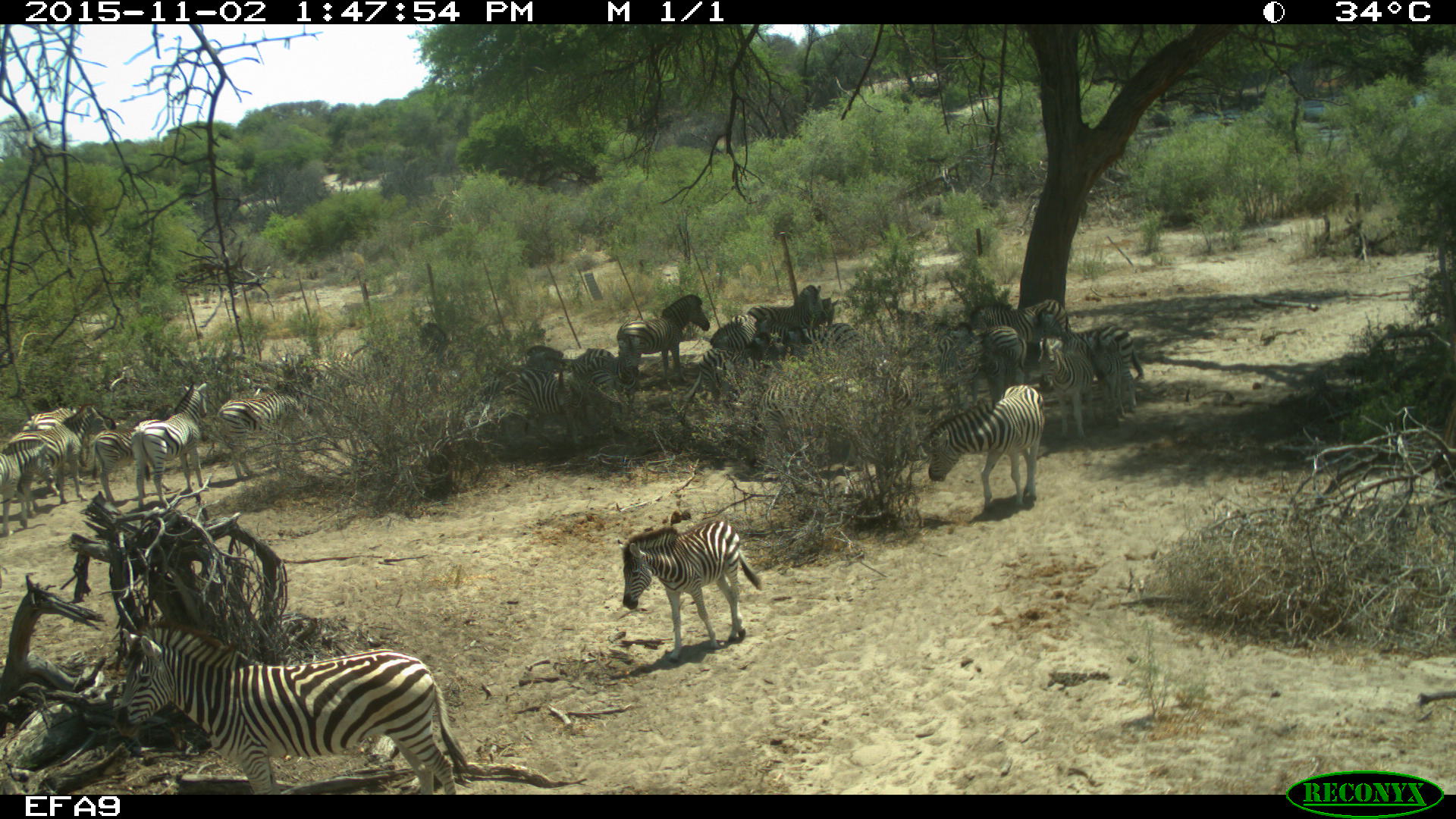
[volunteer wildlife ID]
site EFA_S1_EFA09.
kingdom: Animalia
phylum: Chordata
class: Mammalia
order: Perissodactyla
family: Equidae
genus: Equus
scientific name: Equus quagga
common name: plains zebra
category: zebraplains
Zebraplains (plains zebra) (Equus quagga), count 11-50. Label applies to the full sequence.